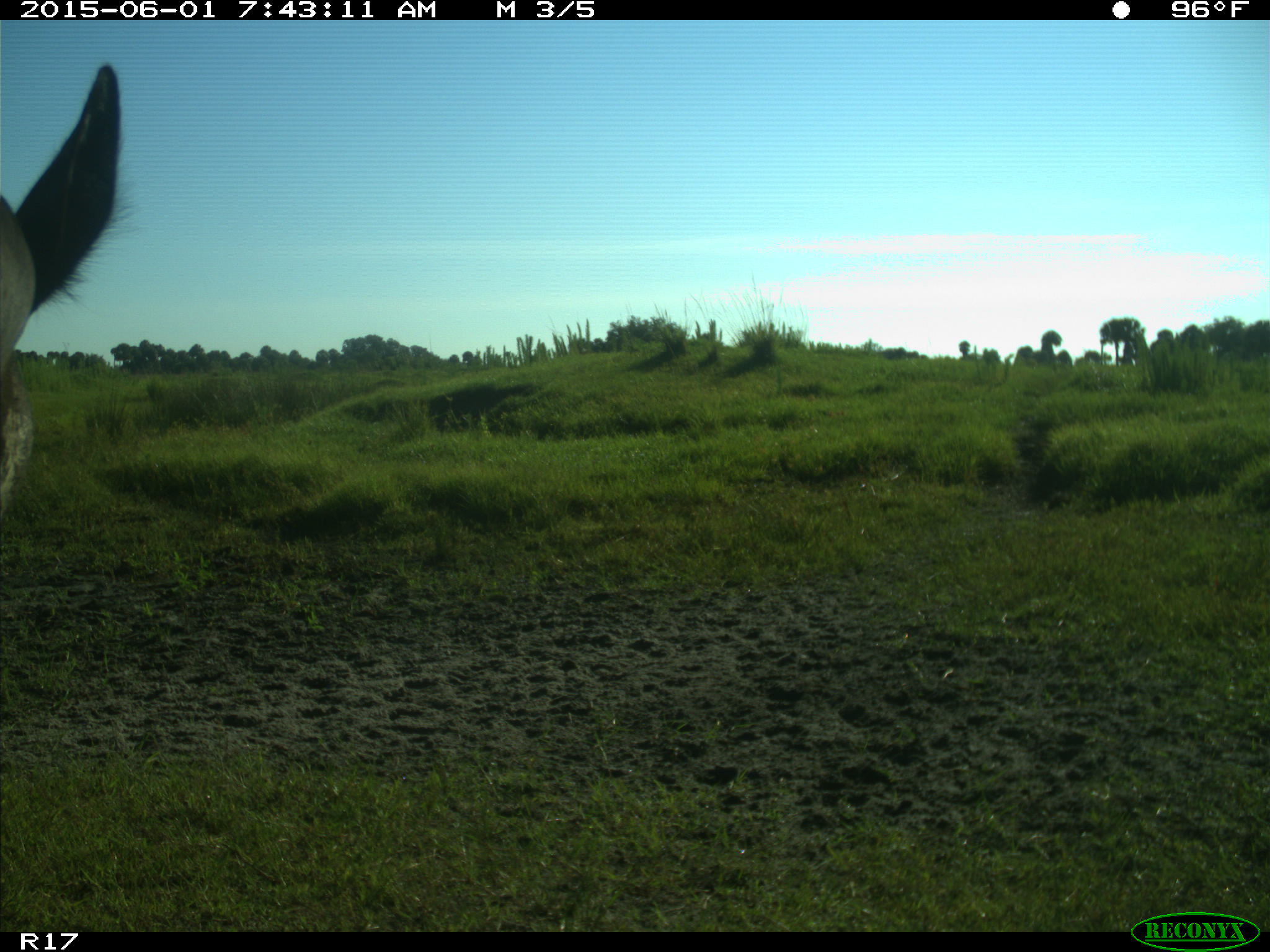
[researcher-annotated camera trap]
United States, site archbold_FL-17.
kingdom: Animalia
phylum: Chordata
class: Mammalia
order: Artiodactyla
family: Bovidae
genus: Bos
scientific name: Bos taurus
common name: domestic cow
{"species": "Bos taurus (domestic cow)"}